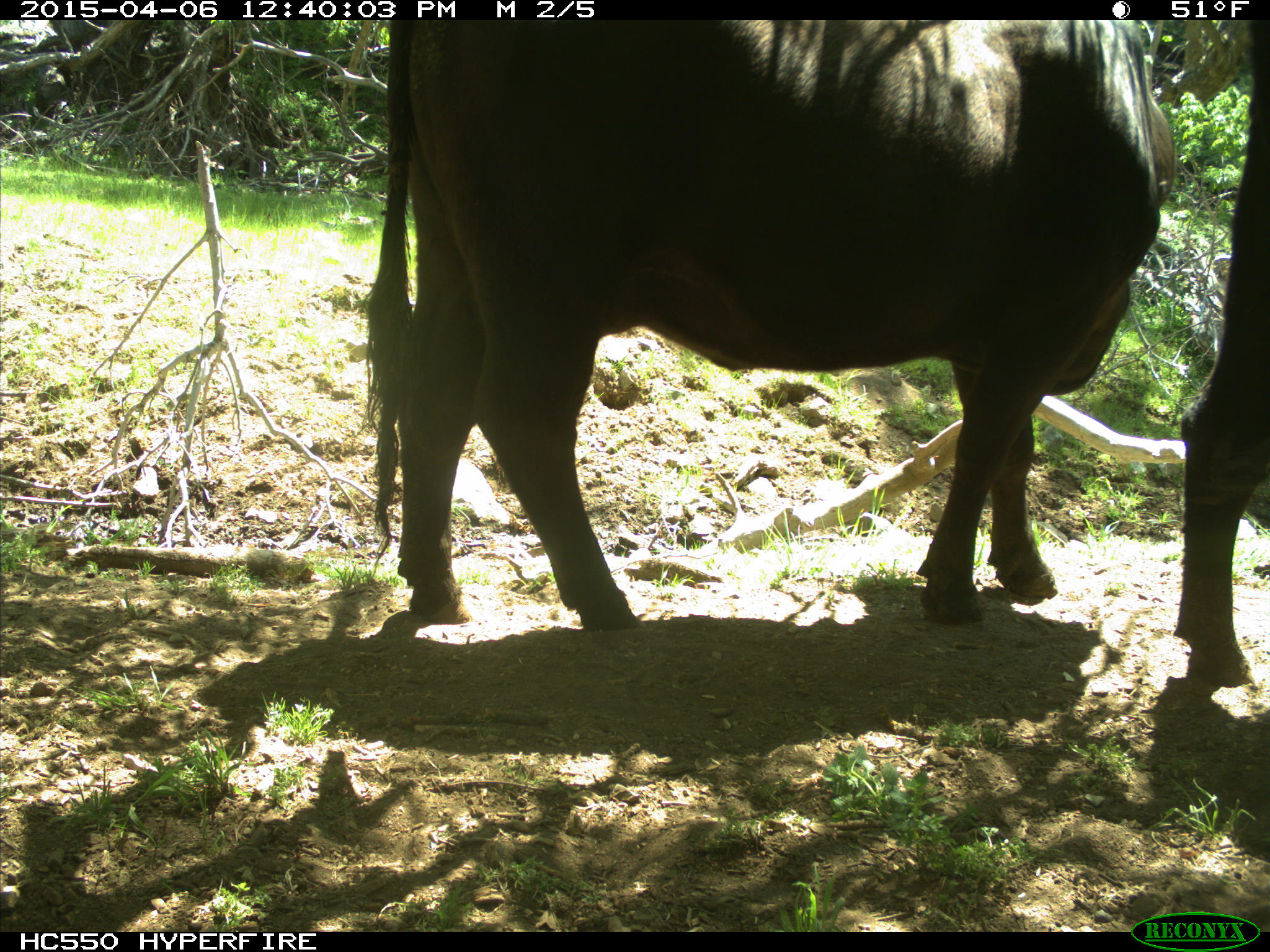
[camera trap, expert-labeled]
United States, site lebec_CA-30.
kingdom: Animalia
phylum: Chordata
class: Mammalia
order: Artiodactyla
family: Bovidae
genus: Bos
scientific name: Bos taurus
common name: domestic cow